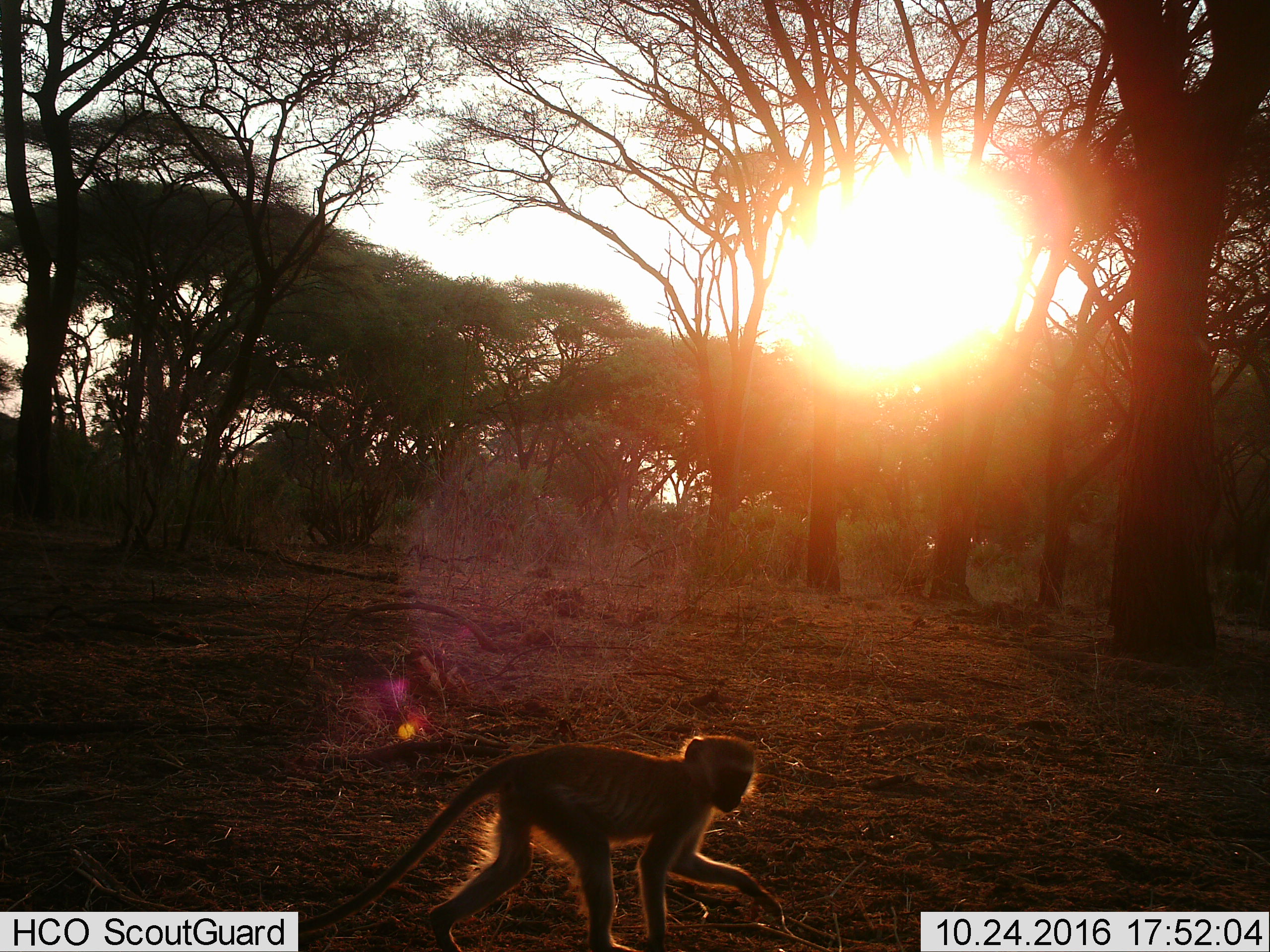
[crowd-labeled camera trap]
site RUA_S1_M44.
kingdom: Animalia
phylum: Chordata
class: Mammalia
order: Primates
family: Cercopithecidae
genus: Chlorocebus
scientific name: Chlorocebus pygerythrus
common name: vervet monkey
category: monkeyvervet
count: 1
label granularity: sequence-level